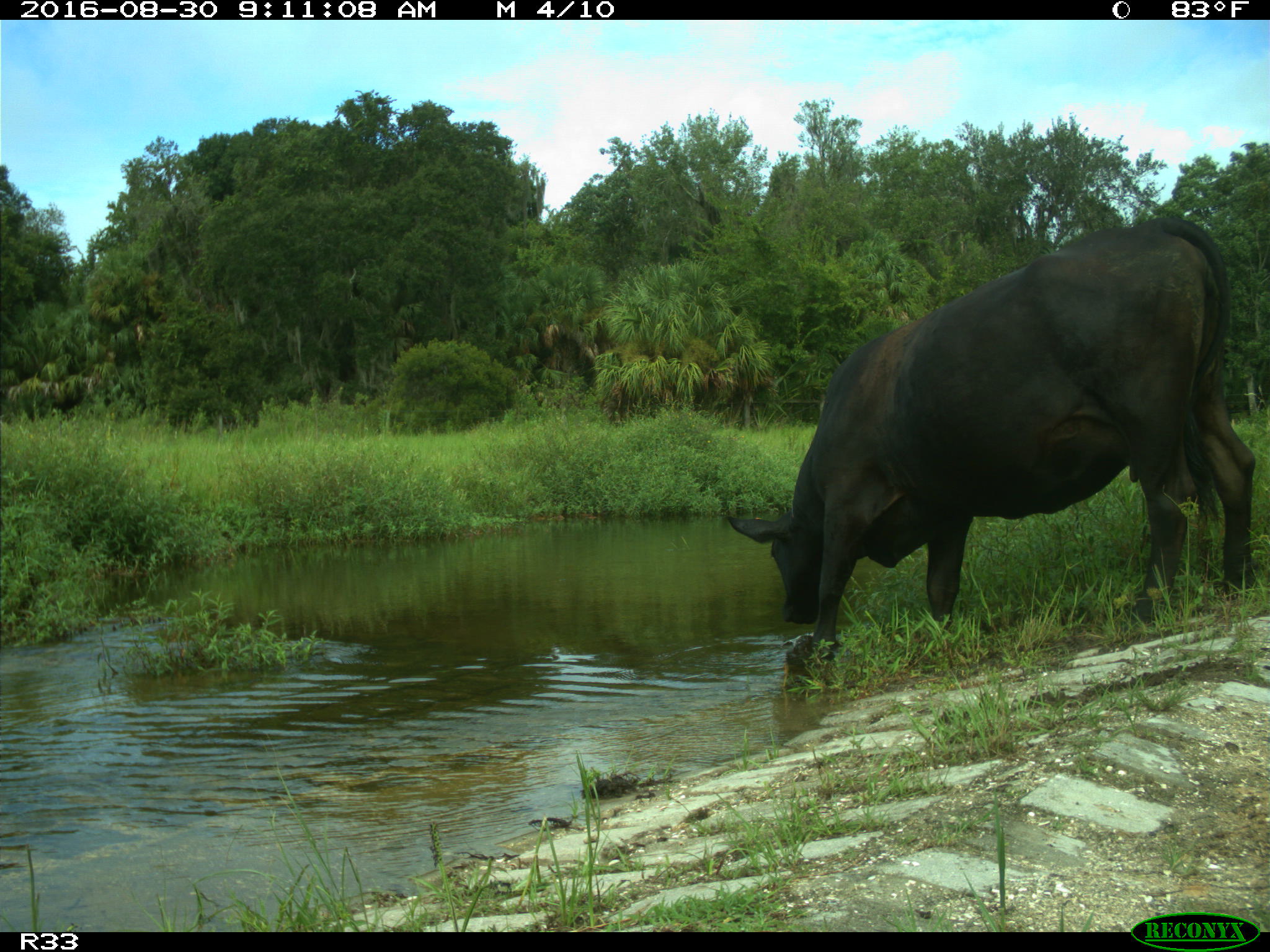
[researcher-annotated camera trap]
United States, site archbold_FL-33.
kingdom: Animalia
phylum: Chordata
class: Mammalia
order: Artiodactyla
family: Bovidae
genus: Bos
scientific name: Bos taurus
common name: domestic cow